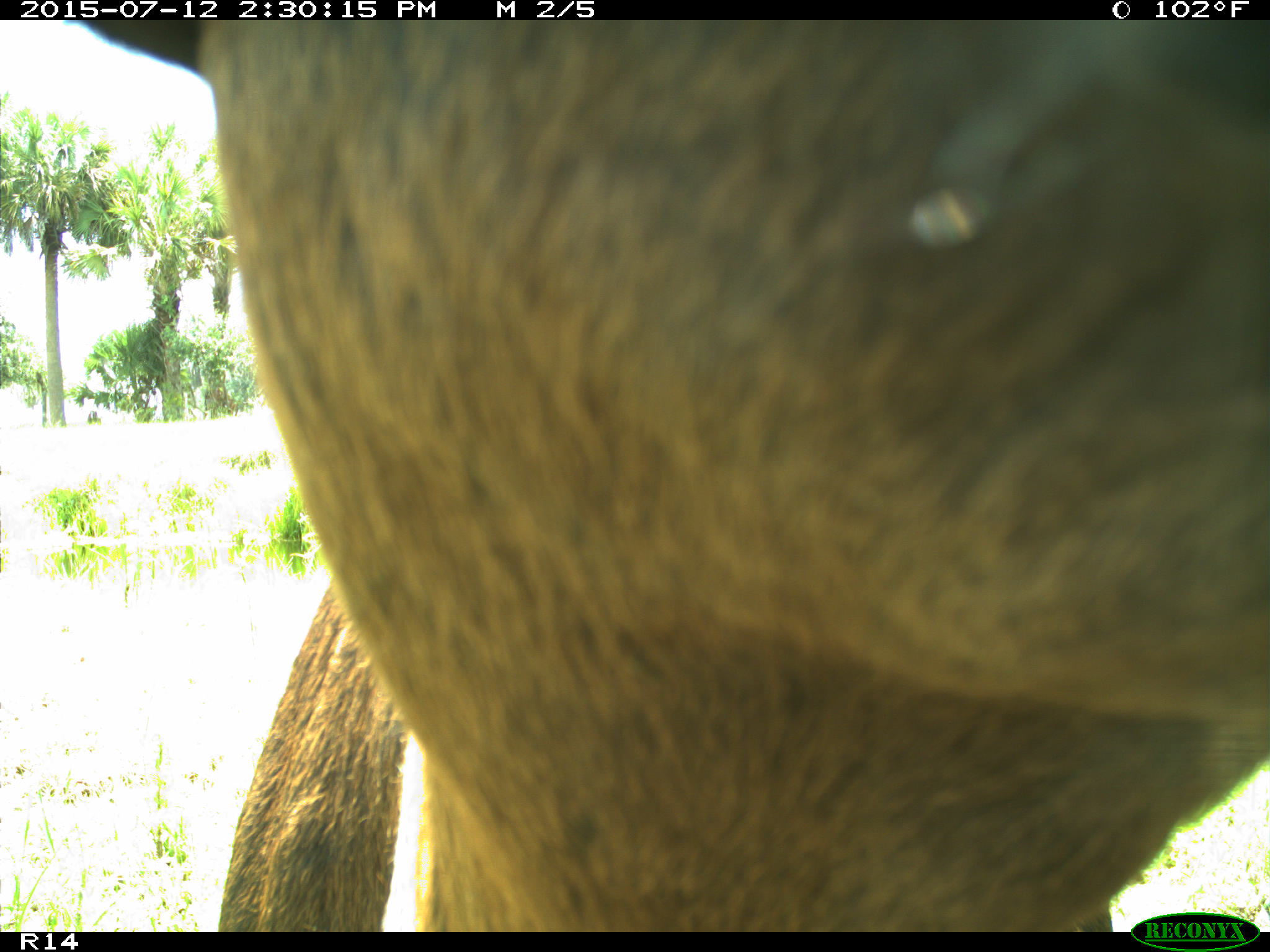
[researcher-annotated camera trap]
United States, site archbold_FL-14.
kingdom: Animalia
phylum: Chordata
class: Mammalia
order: Artiodactyla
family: Bovidae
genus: Bos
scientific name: Bos taurus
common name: domestic cow